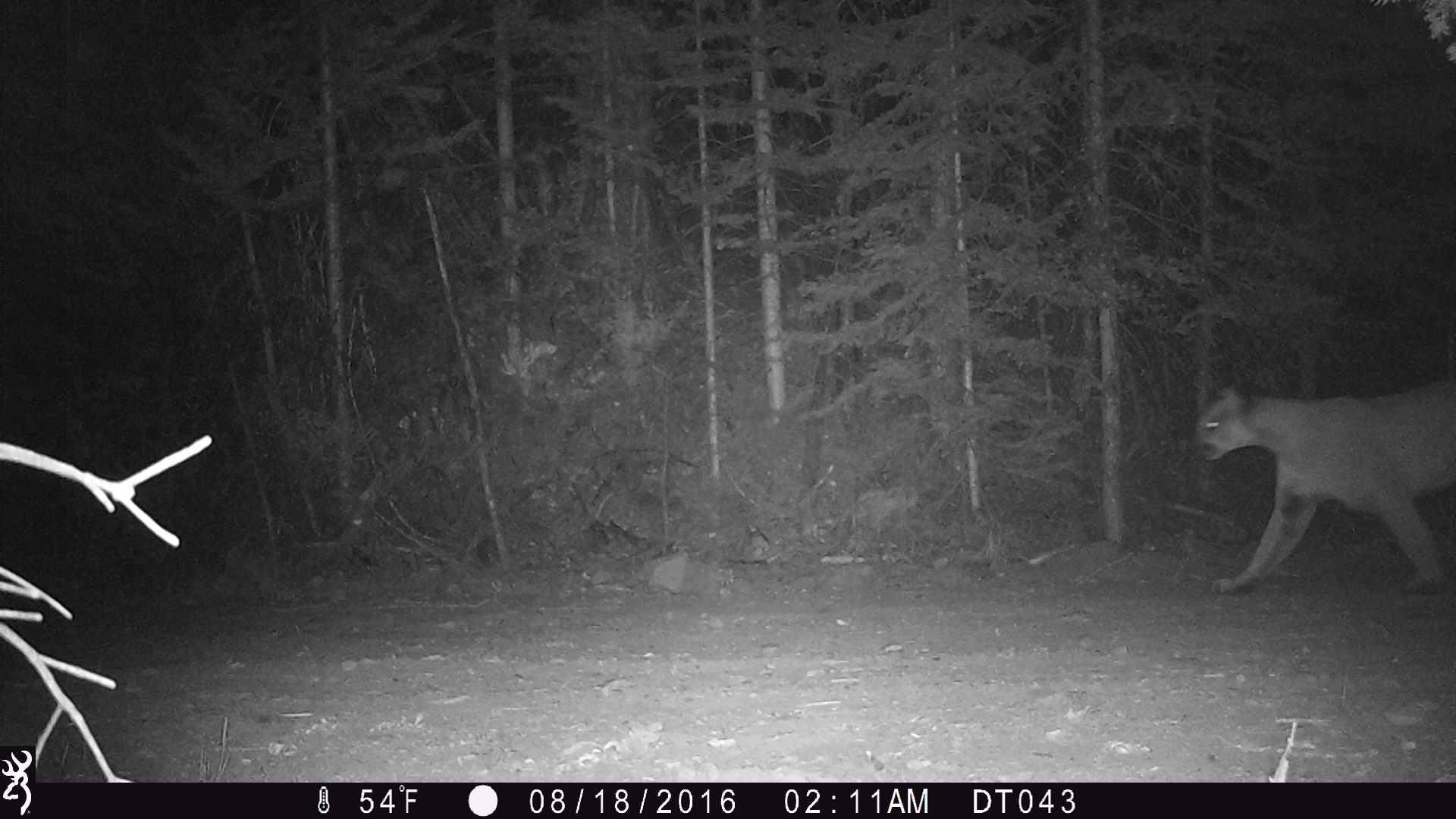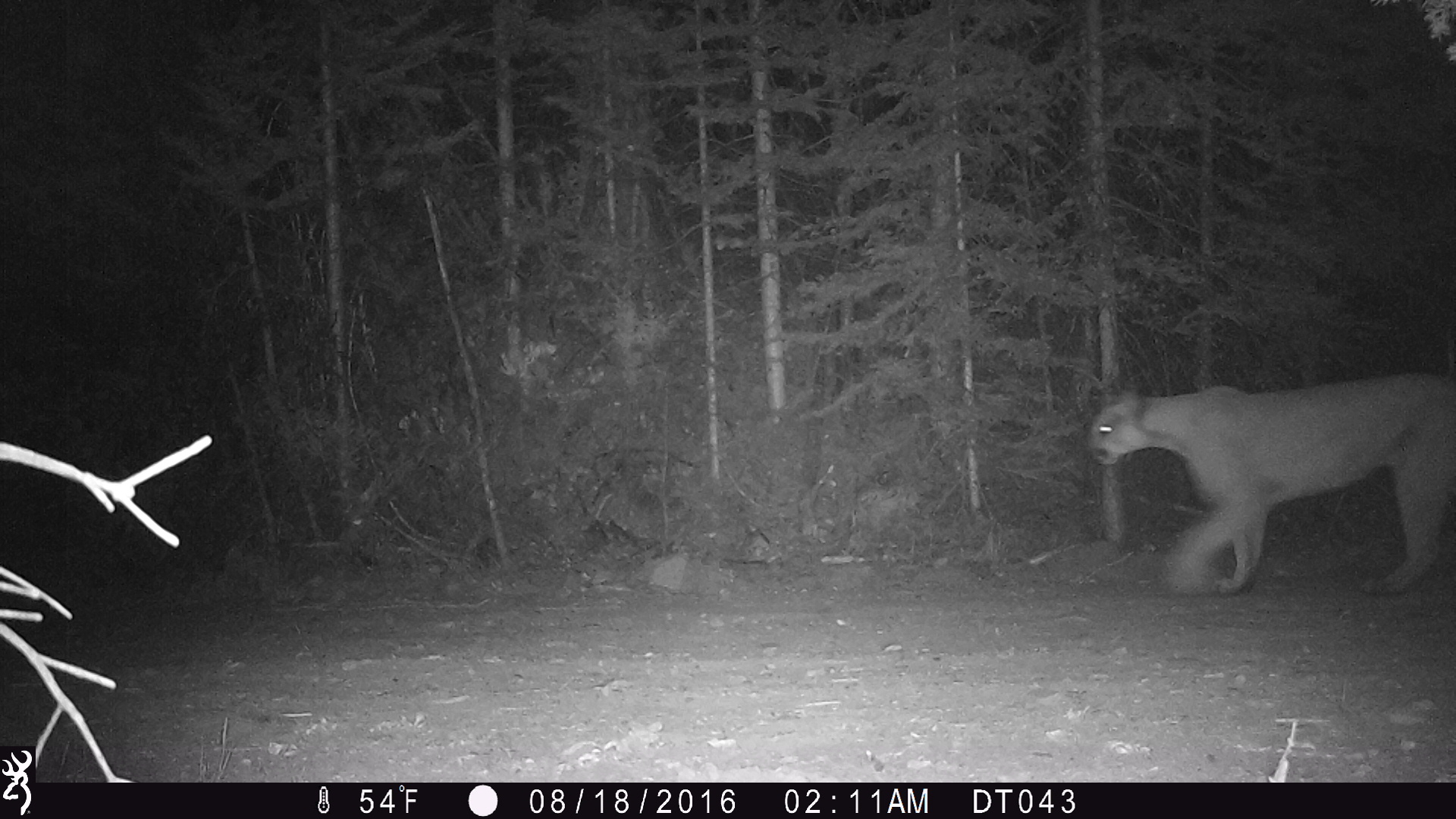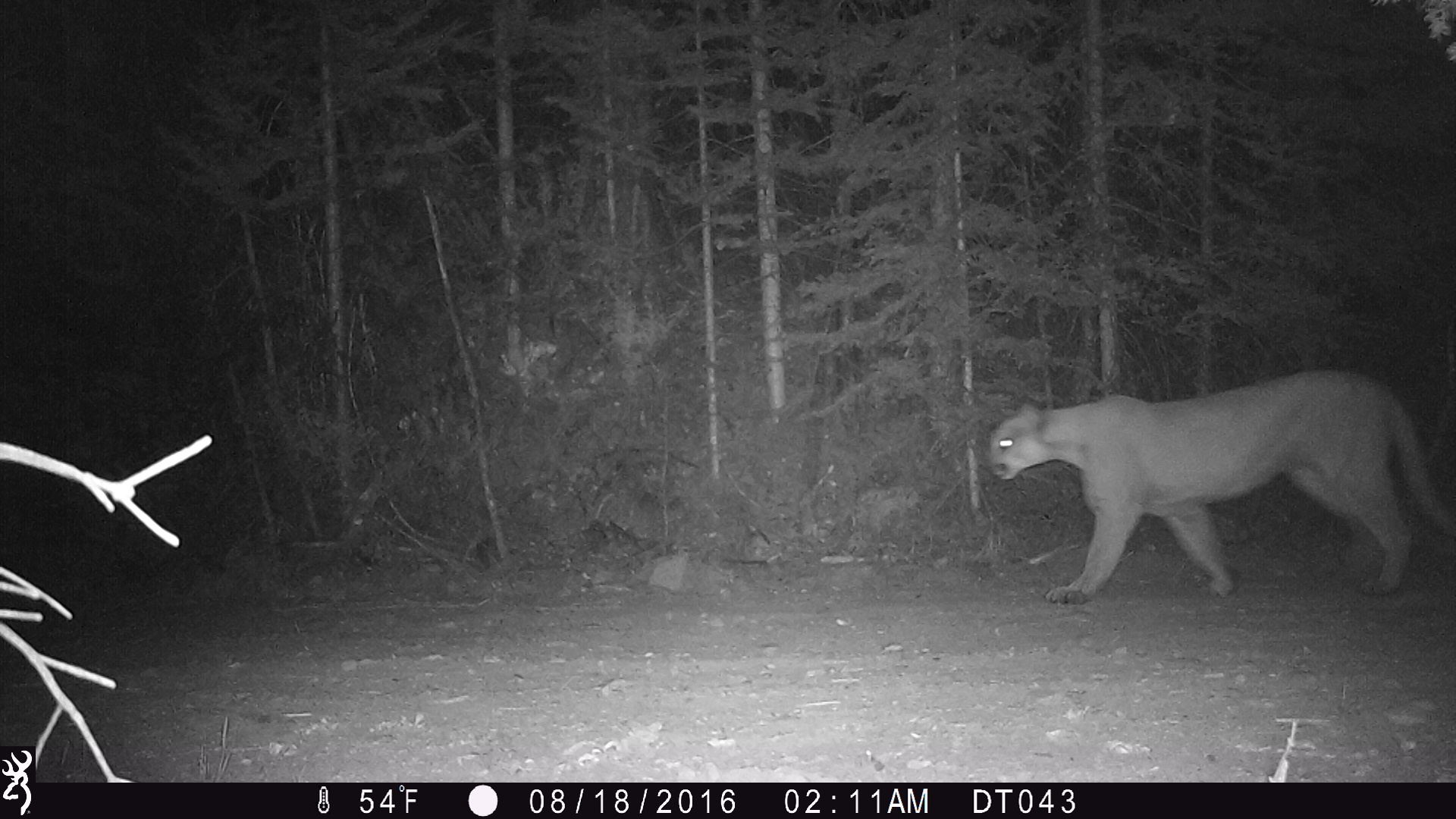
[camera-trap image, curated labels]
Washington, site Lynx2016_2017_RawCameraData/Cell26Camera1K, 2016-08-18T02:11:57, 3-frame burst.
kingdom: Animalia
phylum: Chordata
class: Mammalia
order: Carnivora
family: Felidae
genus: Puma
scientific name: Puma concolor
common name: mountain lion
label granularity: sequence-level